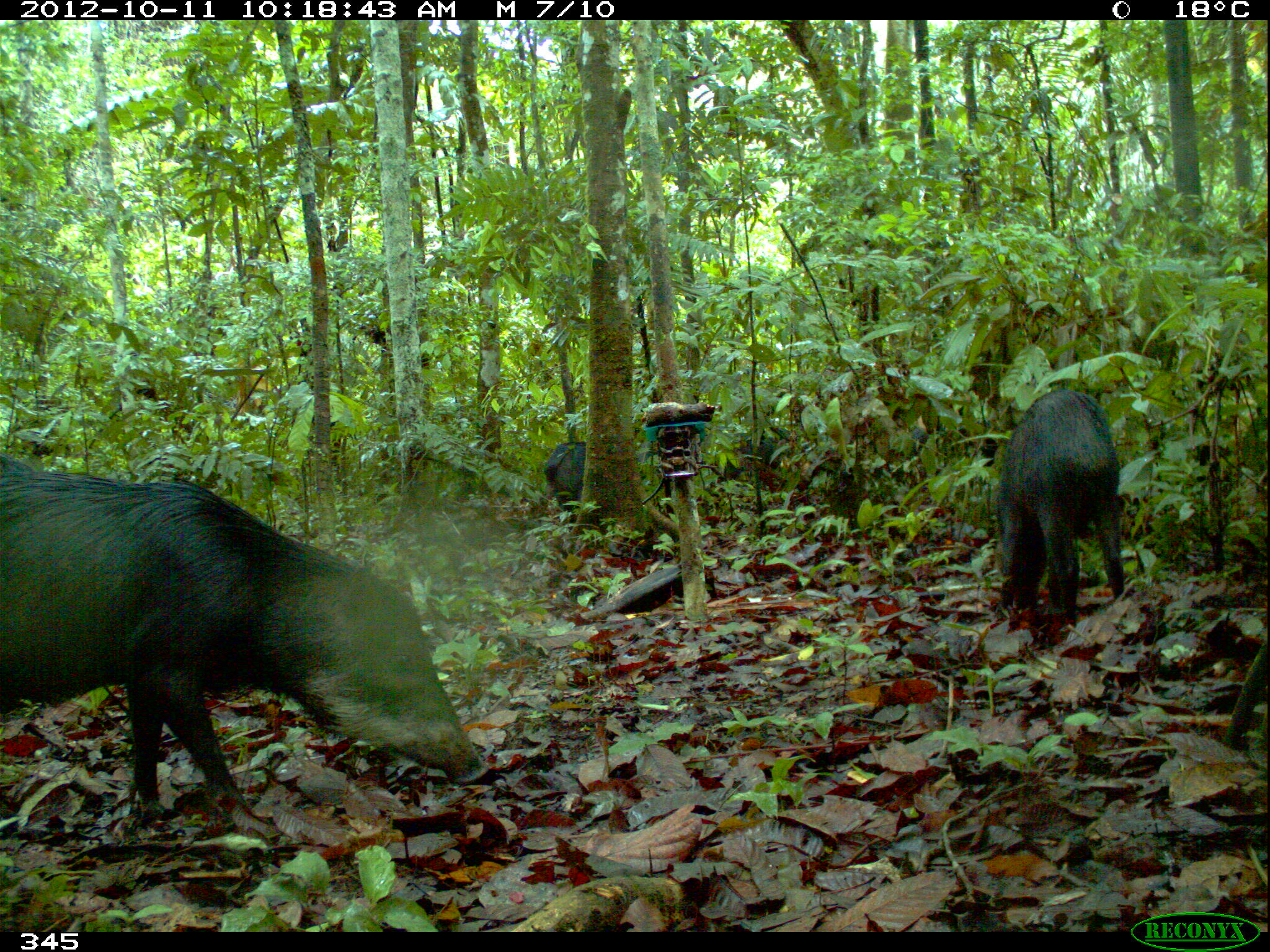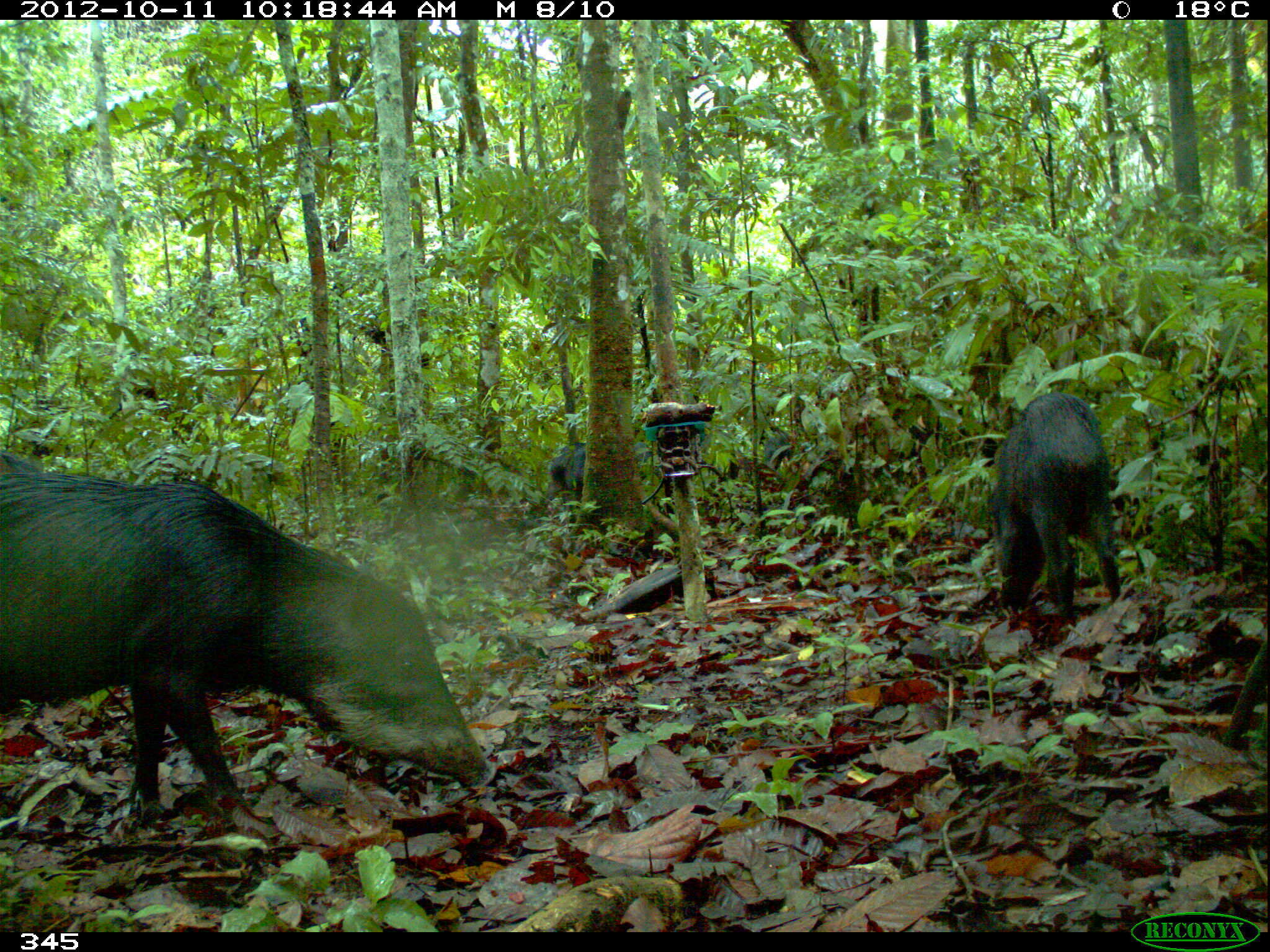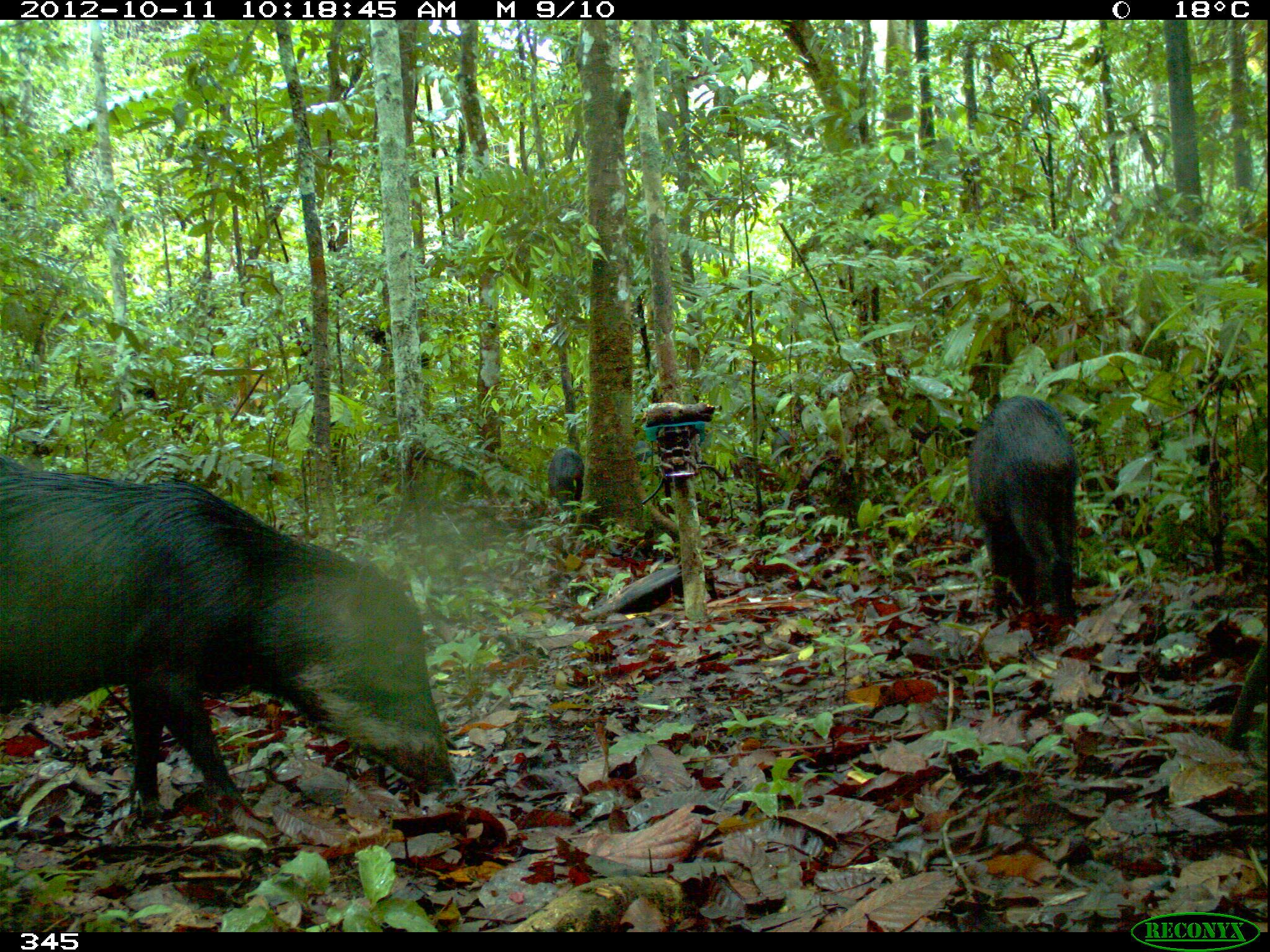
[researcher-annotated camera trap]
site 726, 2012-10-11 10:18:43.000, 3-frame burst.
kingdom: Animalia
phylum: Chordata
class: Mammalia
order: Artiodactyla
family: Tayassuidae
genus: Tayassu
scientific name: Tayassu pecari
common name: white-lipped peccary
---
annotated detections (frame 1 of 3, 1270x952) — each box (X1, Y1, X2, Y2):
tayassu pecari: (0, 470, 484, 827); (989, 387, 1125, 624); (537, 437, 655, 537); (727, 419, 800, 476); (0, 446, 29, 471)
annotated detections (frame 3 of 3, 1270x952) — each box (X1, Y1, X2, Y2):
tayassu pecari: (0, 464, 464, 830); (963, 393, 1080, 621); (547, 444, 585, 517)